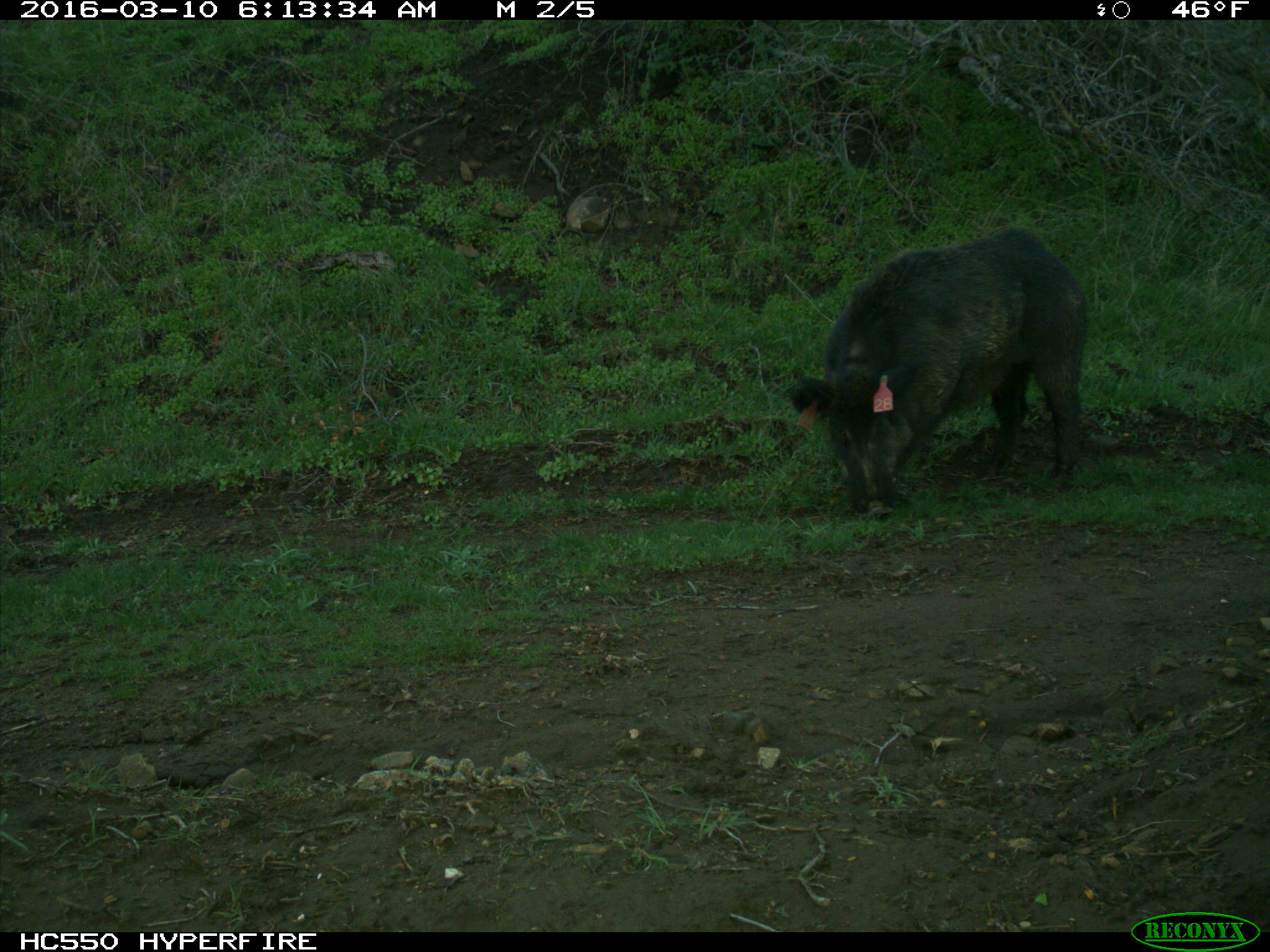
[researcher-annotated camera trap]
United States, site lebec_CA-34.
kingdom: Animalia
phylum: Chordata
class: Mammalia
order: Artiodactyla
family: Suidae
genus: Sus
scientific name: Sus scrofa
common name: wild boar